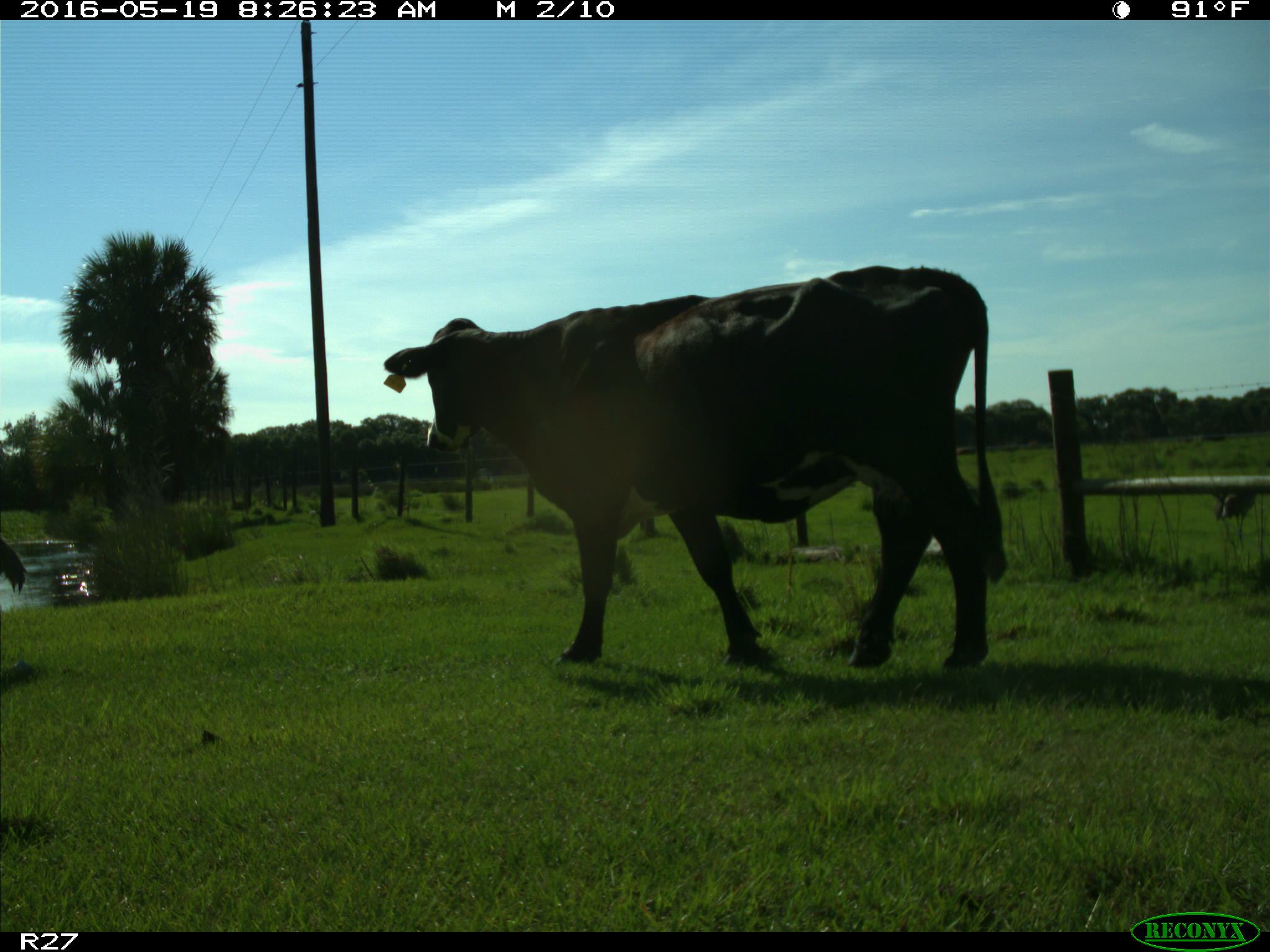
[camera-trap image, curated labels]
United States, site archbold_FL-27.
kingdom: Animalia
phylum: Chordata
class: Mammalia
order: Artiodactyla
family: Bovidae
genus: Bos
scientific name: Bos taurus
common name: domestic cow